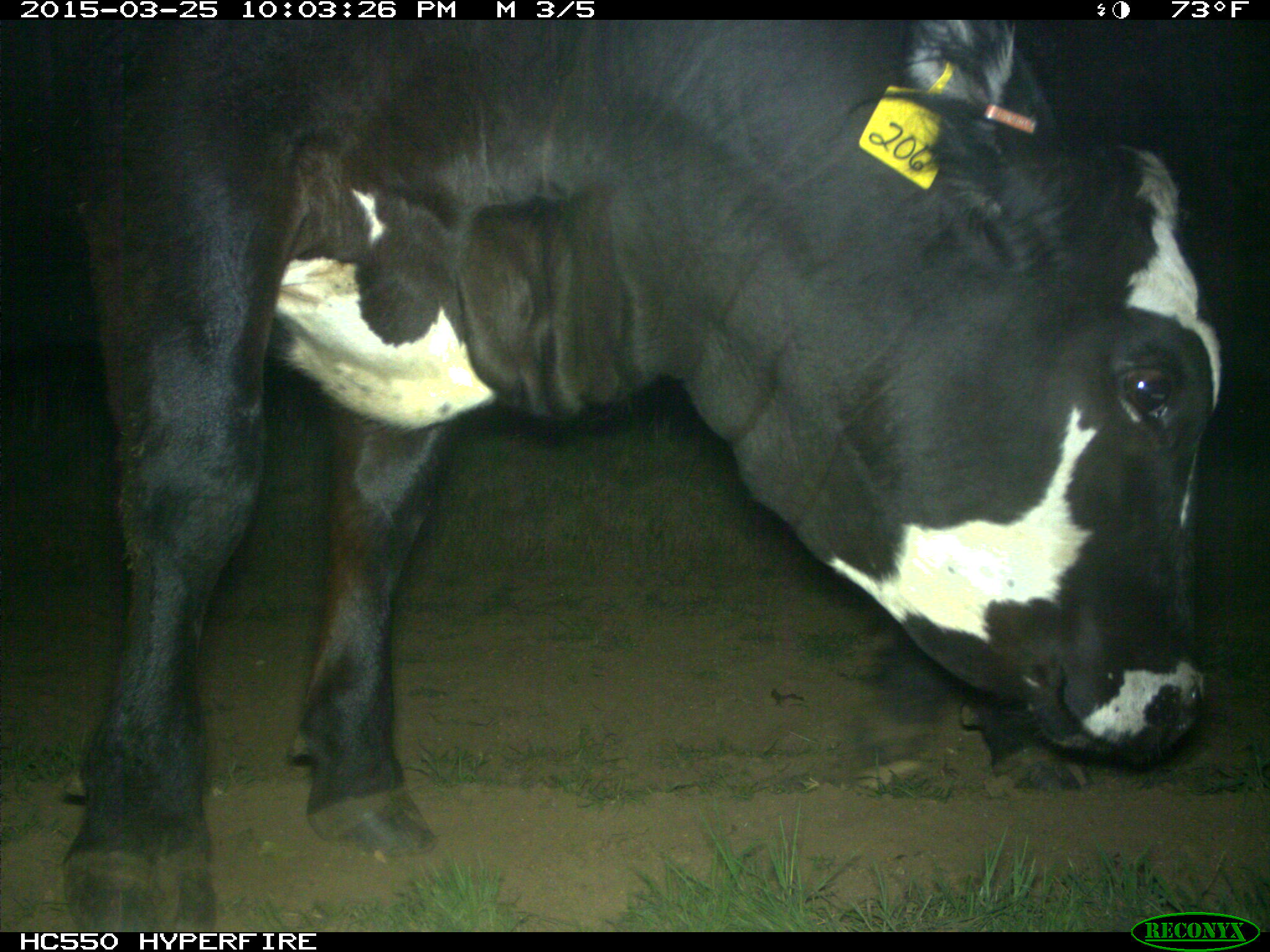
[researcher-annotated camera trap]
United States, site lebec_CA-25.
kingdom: Animalia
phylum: Chordata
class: Mammalia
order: Artiodactyla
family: Bovidae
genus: Bos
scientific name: Bos taurus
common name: domestic cow